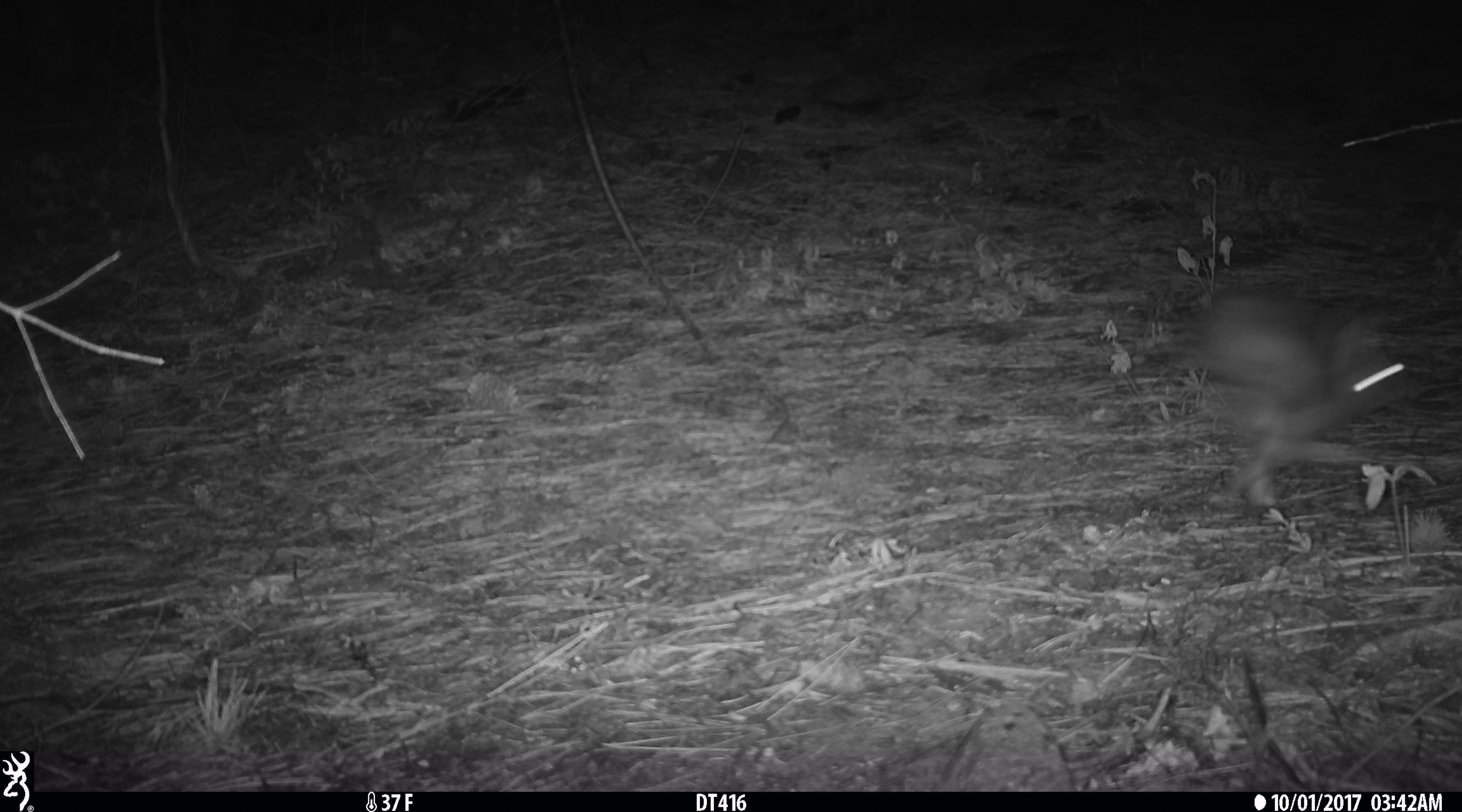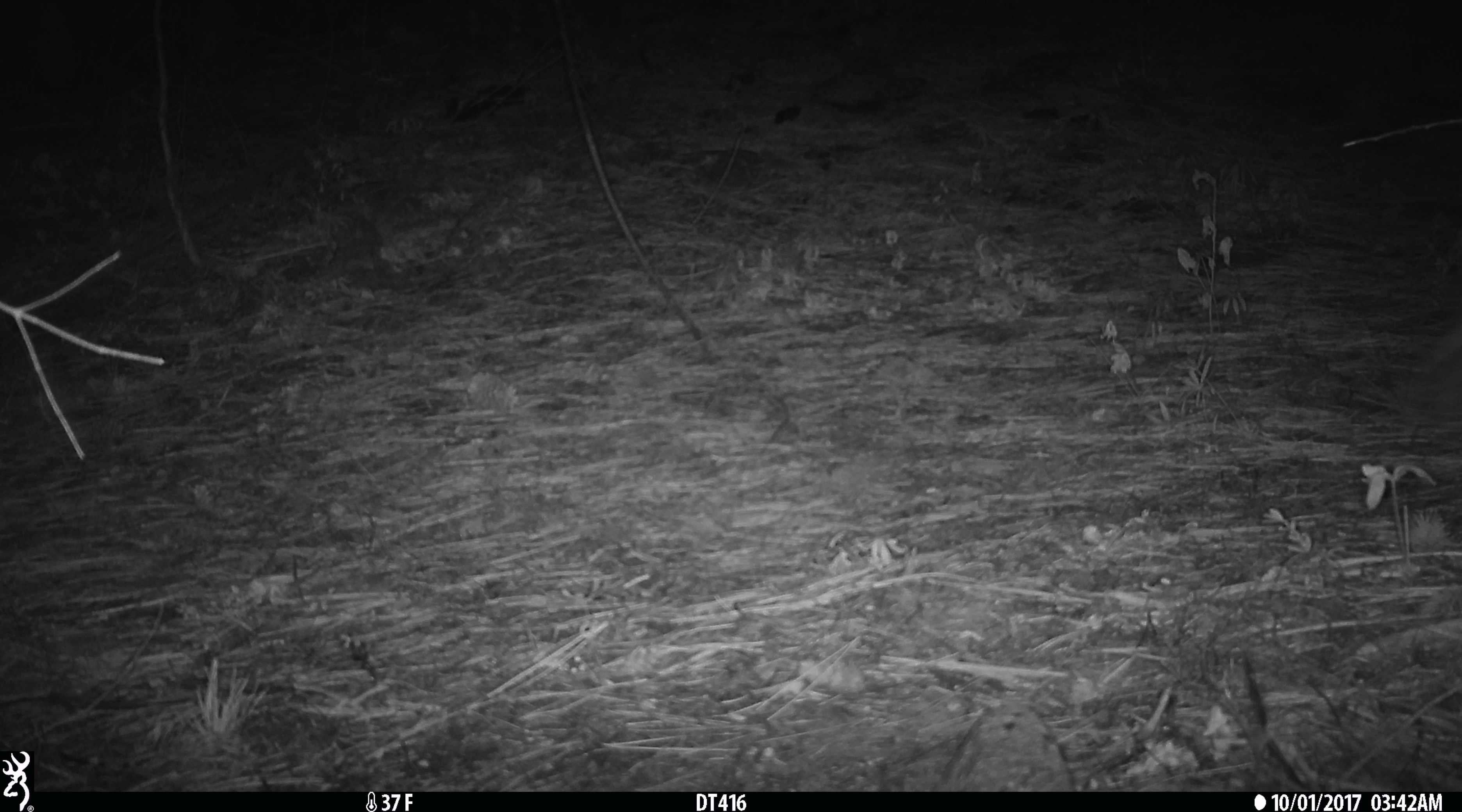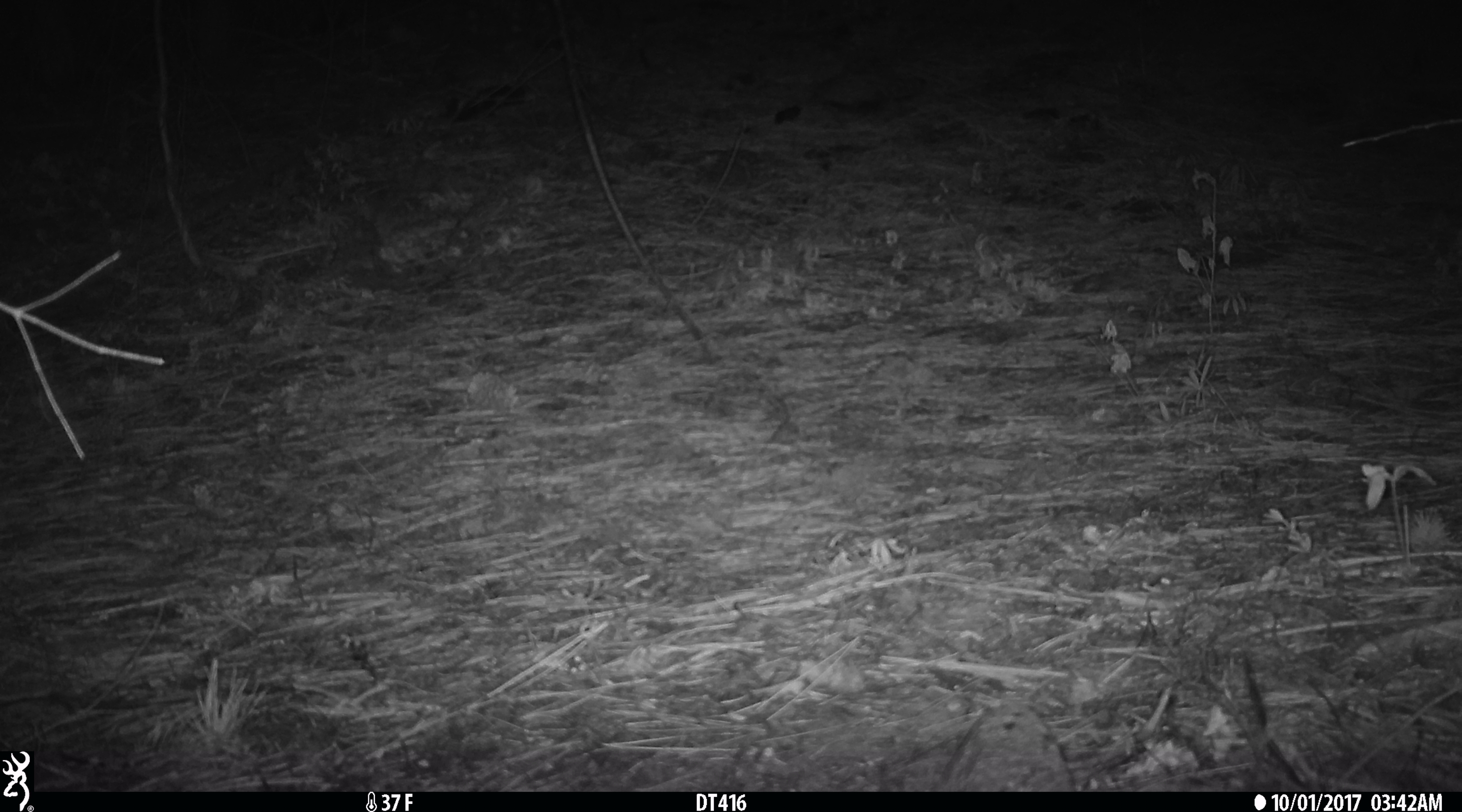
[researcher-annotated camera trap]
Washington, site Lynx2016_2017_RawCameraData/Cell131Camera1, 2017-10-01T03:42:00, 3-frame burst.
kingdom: Animalia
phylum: Chordata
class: Mammalia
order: Lagomorpha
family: Leporidae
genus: Lepus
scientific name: Lepus americanus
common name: snowshoe hare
Lepus americanus (snowshoe hare). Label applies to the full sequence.